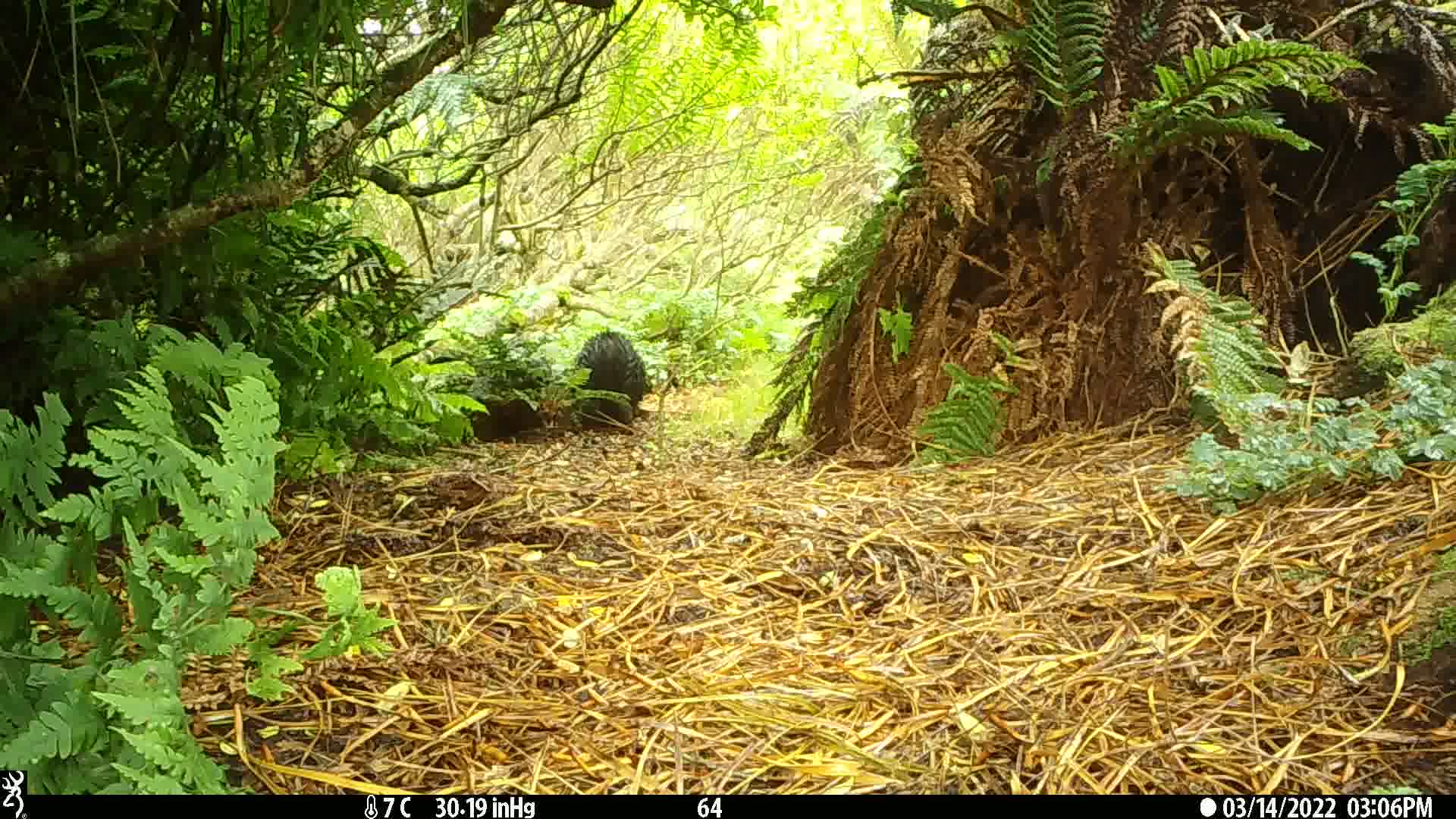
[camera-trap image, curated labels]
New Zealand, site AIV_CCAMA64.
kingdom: Animalia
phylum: Chordata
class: Mammalia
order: Artiodactyla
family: Suidae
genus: Sus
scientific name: Sus scrofa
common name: pig